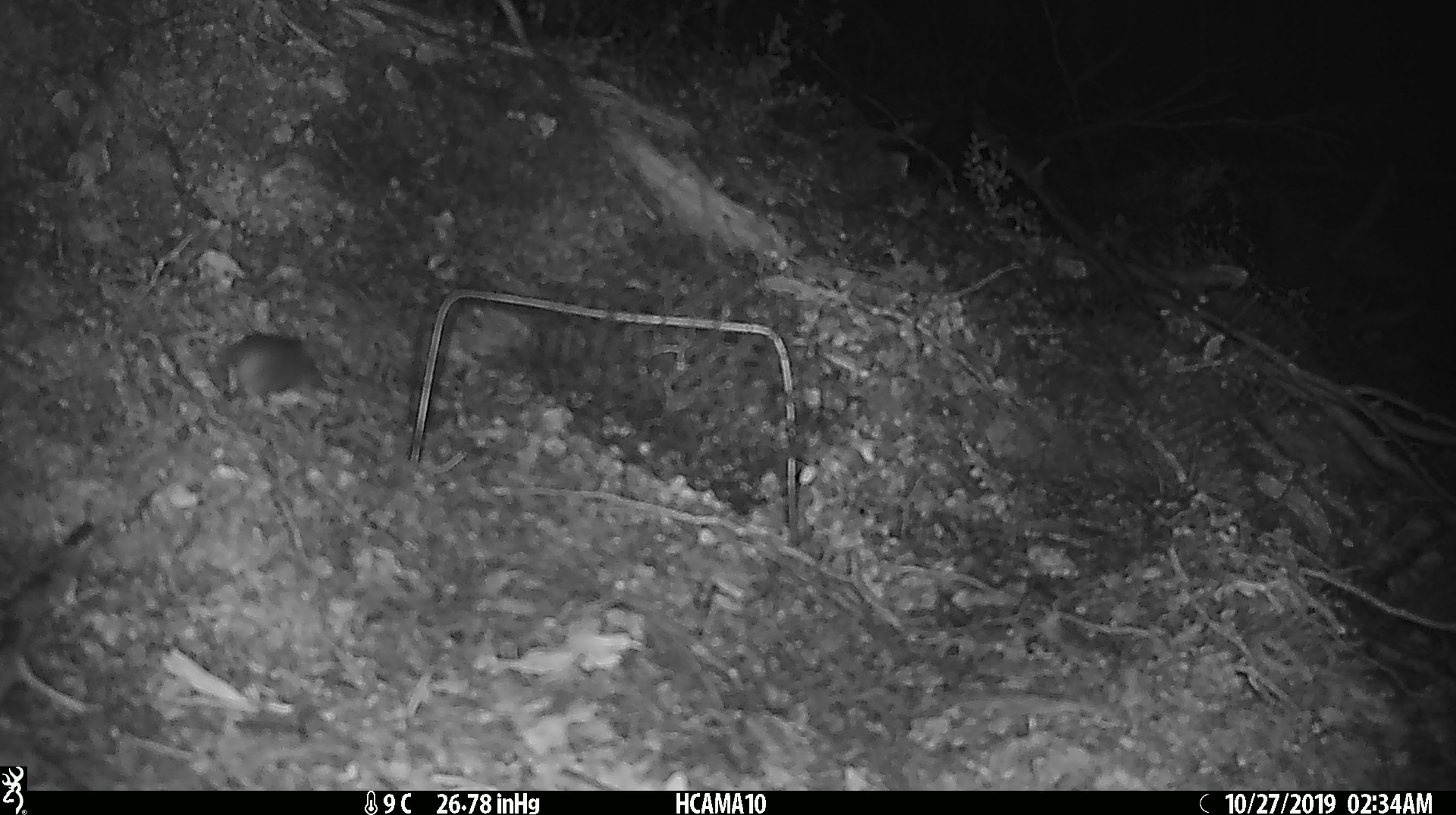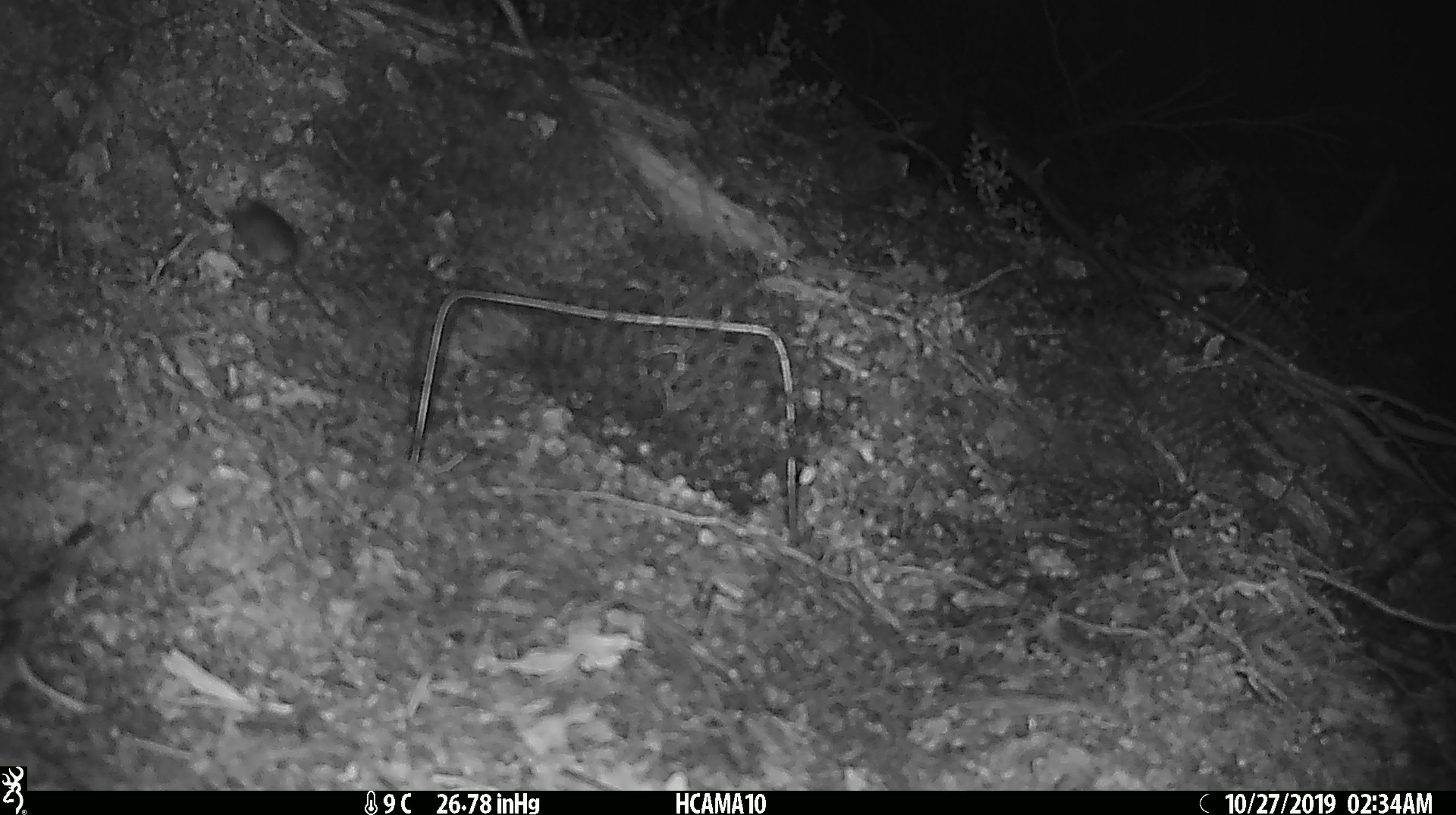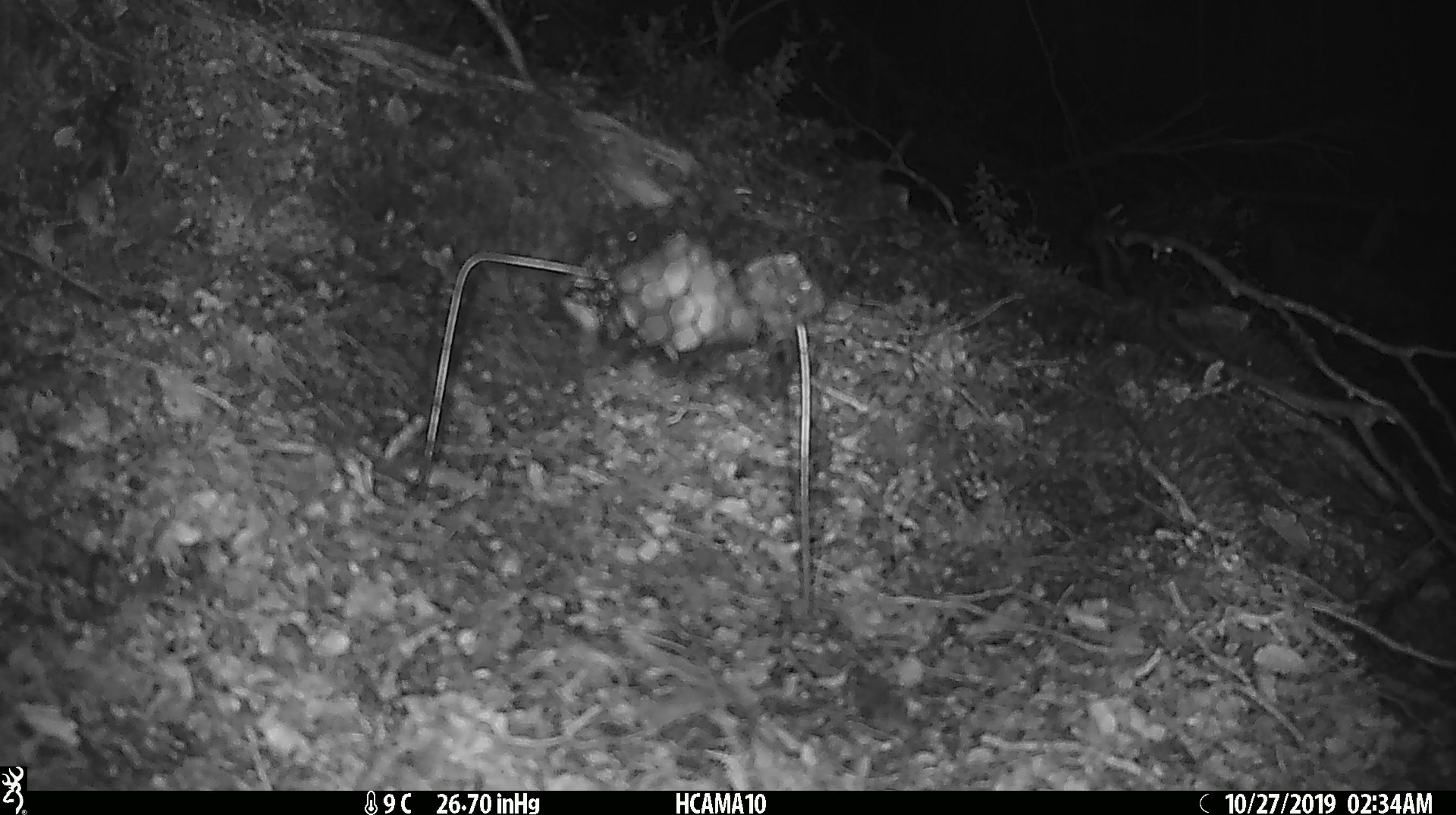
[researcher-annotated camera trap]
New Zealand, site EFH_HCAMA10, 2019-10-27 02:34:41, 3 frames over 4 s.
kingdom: Animalia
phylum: Chordata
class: Mammalia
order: Rodentia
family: Muridae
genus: Mus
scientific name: Mus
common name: mouse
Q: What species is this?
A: Mouse (Mus).